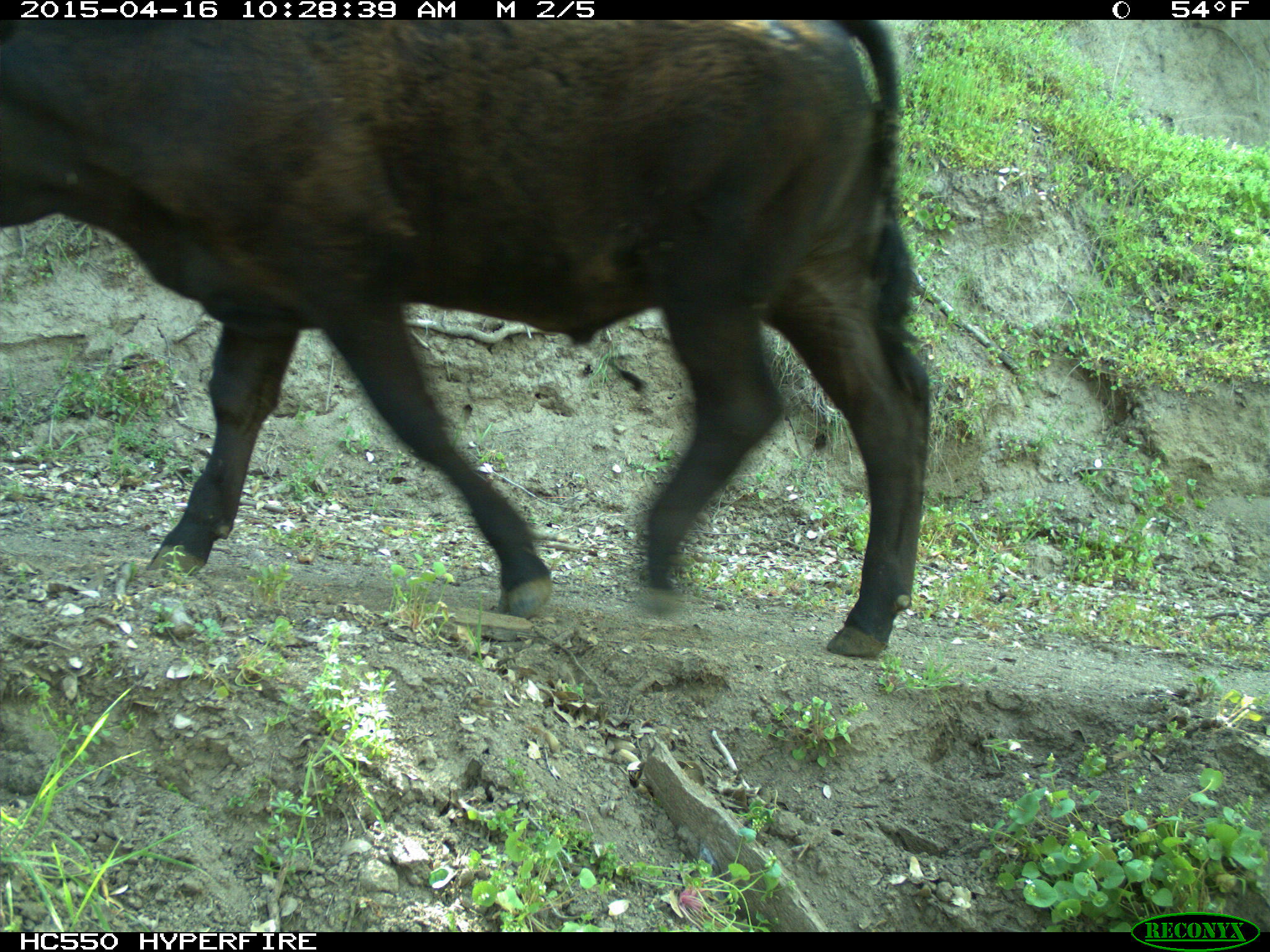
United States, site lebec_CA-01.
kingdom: Animalia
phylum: Chordata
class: Mammalia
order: Artiodactyla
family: Bovidae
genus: Bos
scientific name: Bos taurus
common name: domestic cow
Bos taurus (domestic cow).